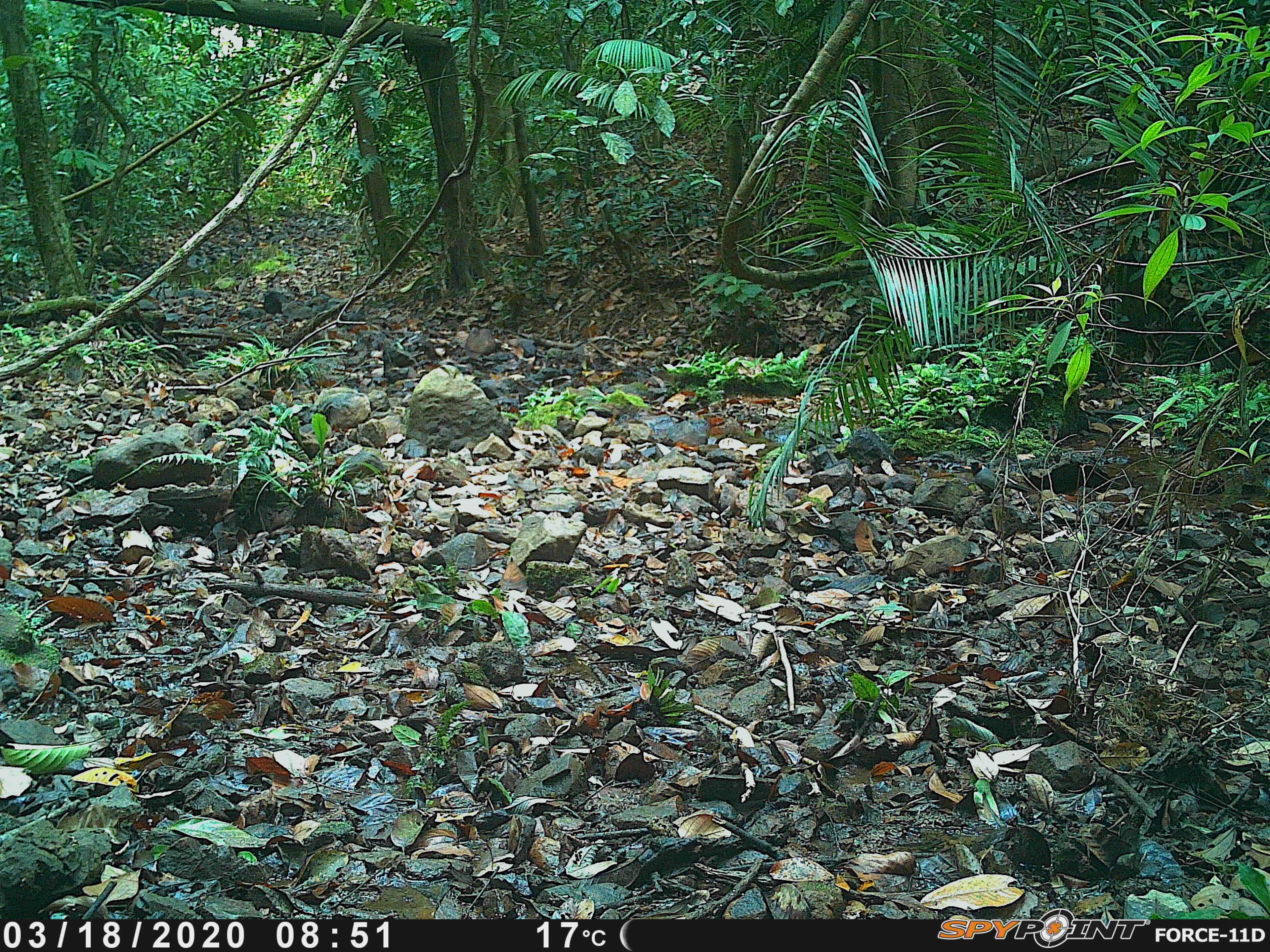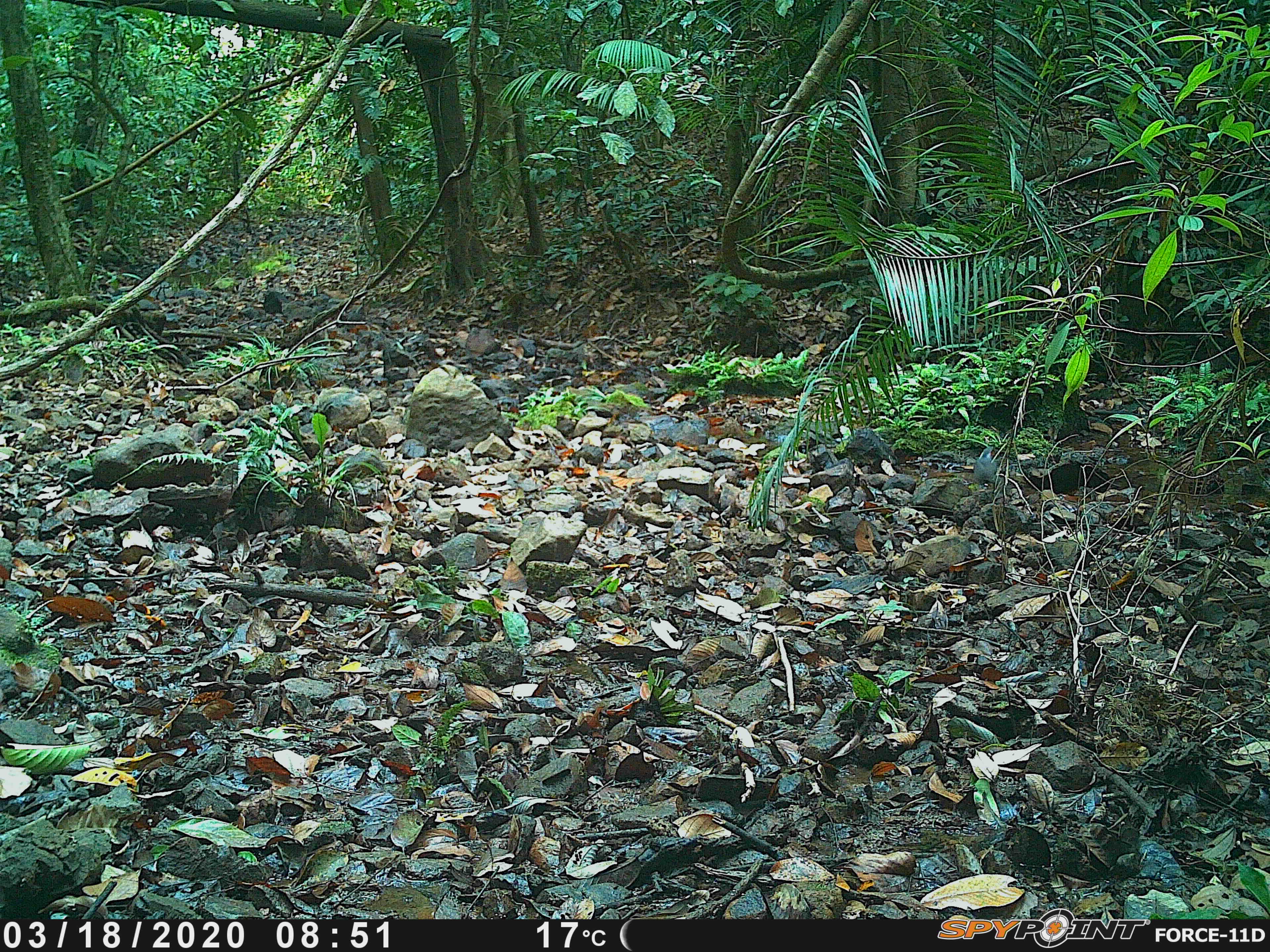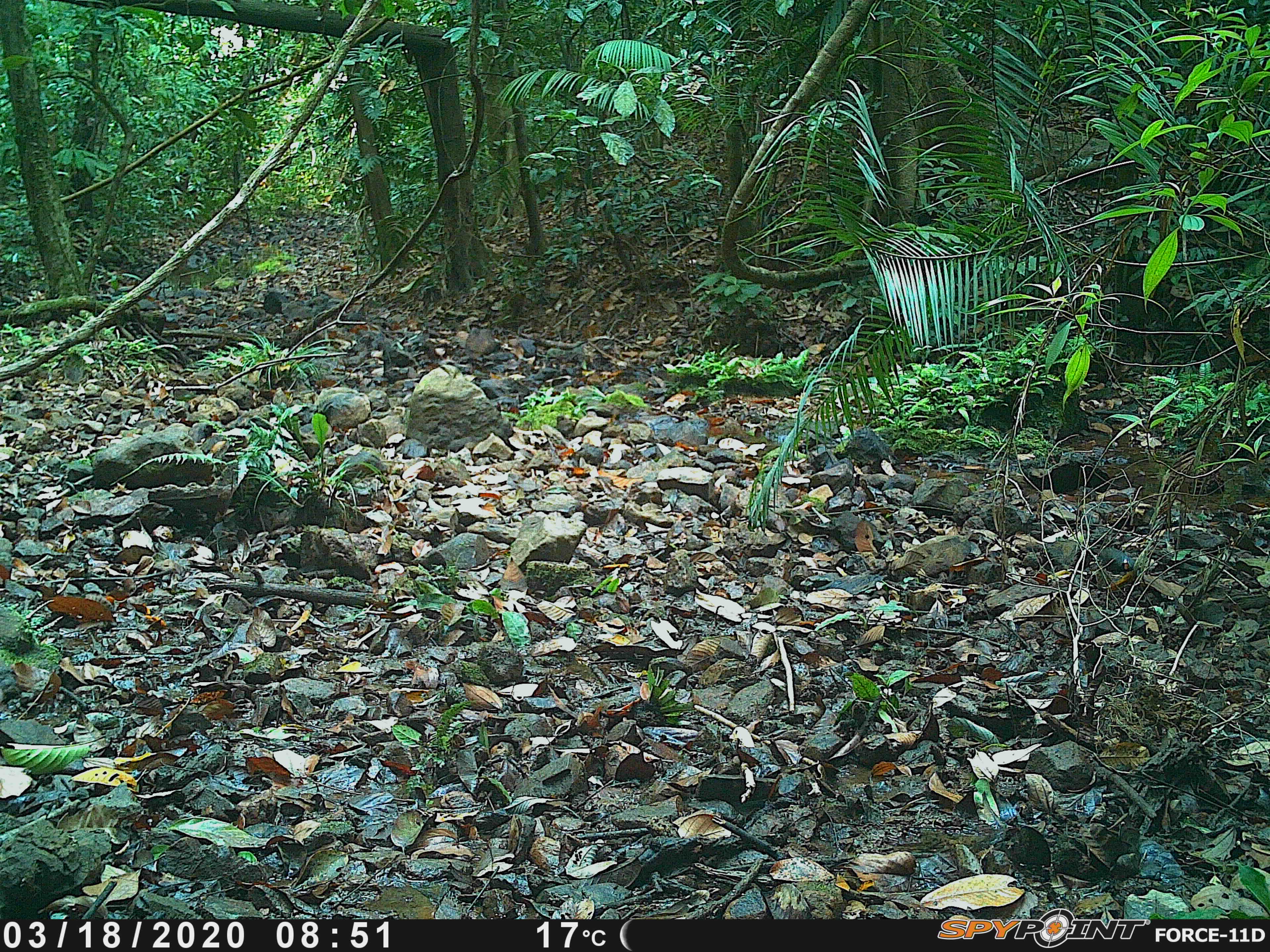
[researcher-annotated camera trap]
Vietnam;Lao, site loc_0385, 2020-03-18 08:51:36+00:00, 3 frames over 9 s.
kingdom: Animalia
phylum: Chordata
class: Aves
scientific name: Aves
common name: bird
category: unidentified bird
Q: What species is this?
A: Unidentified bird (bird) (Aves).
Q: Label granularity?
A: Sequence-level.